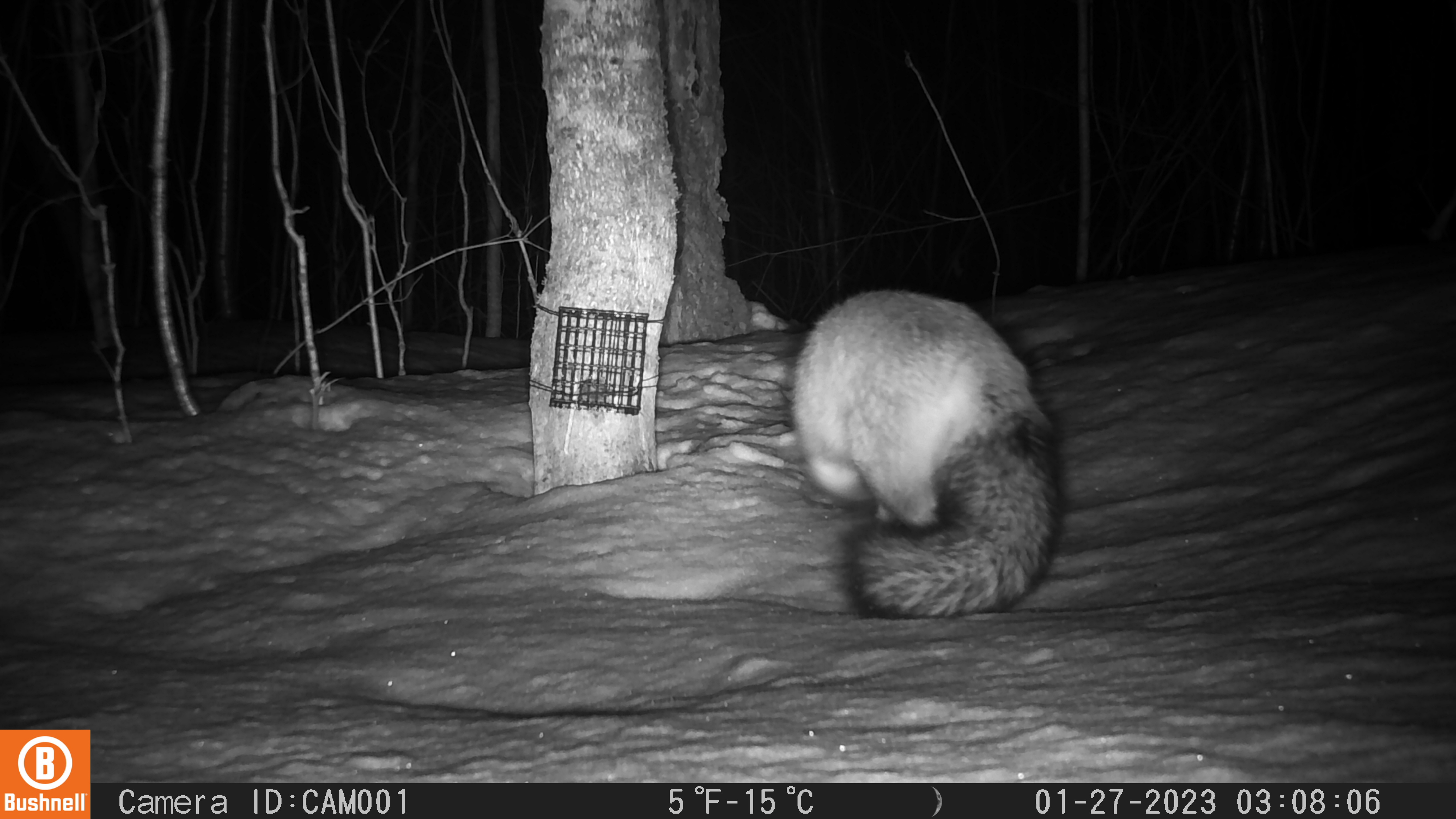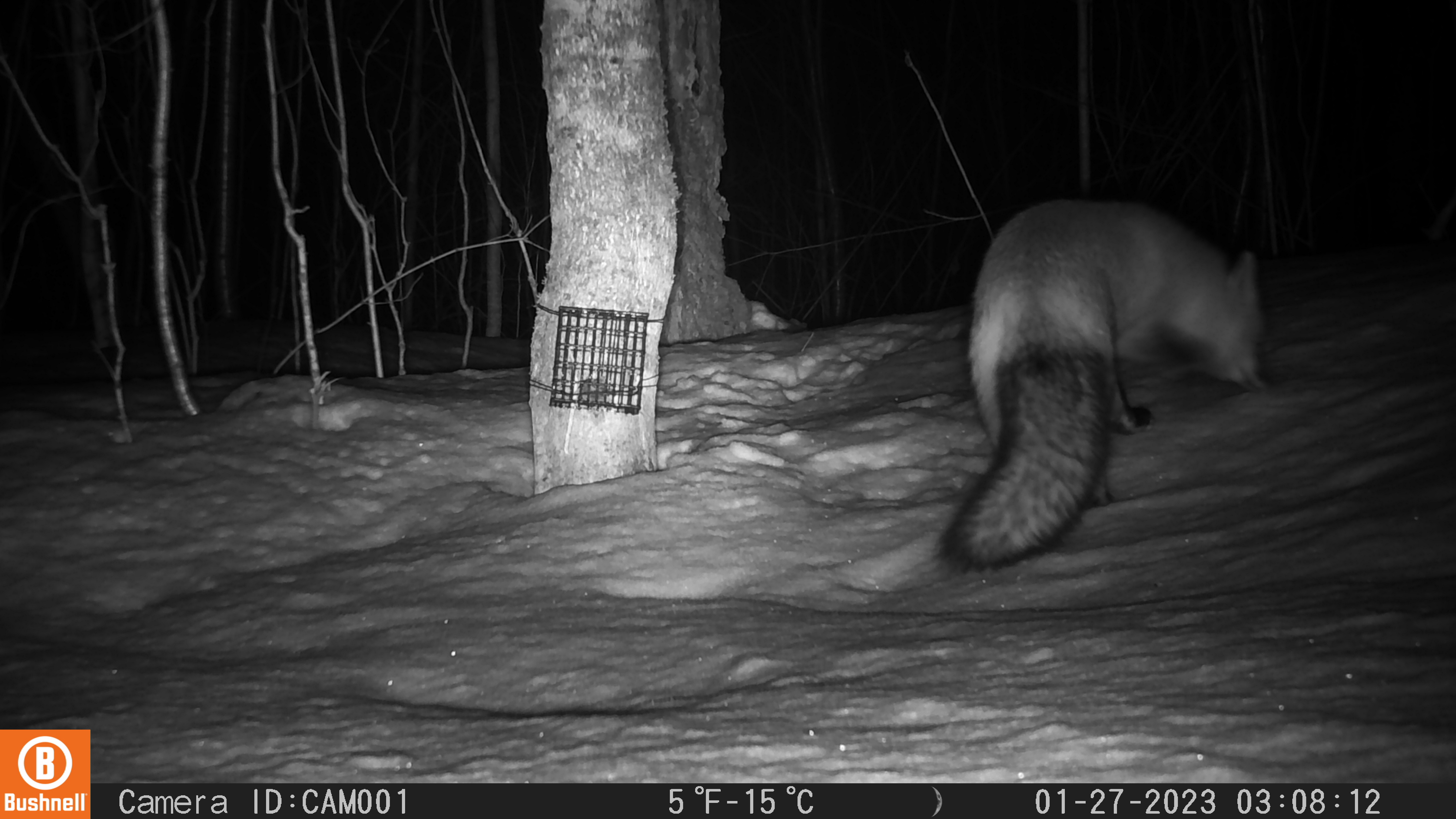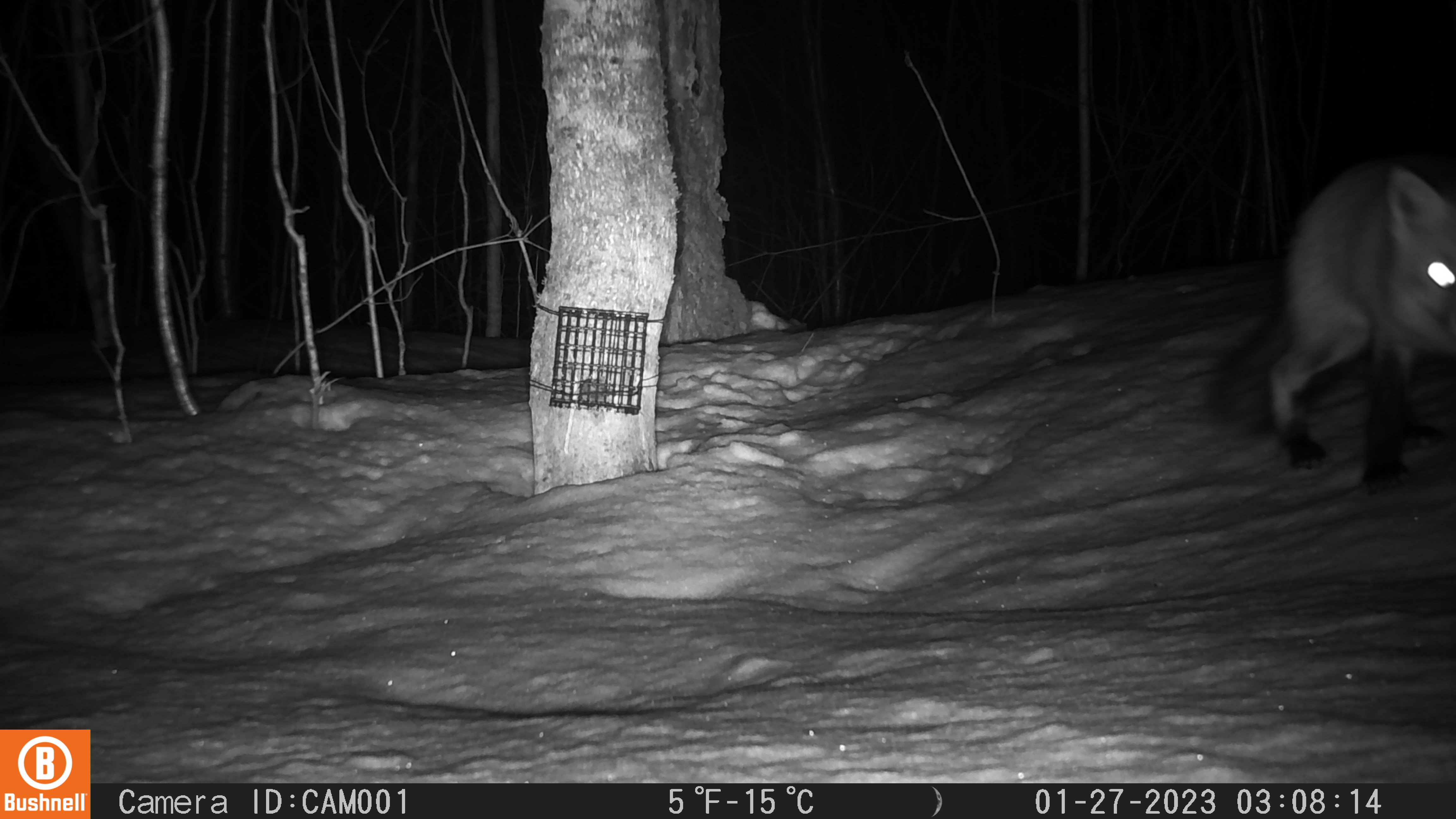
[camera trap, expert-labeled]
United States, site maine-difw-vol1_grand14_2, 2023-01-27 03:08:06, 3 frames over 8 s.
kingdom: Animalia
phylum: Chordata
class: Mammalia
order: Carnivora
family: Canidae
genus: Vulpes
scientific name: Vulpes vulpes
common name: red fox